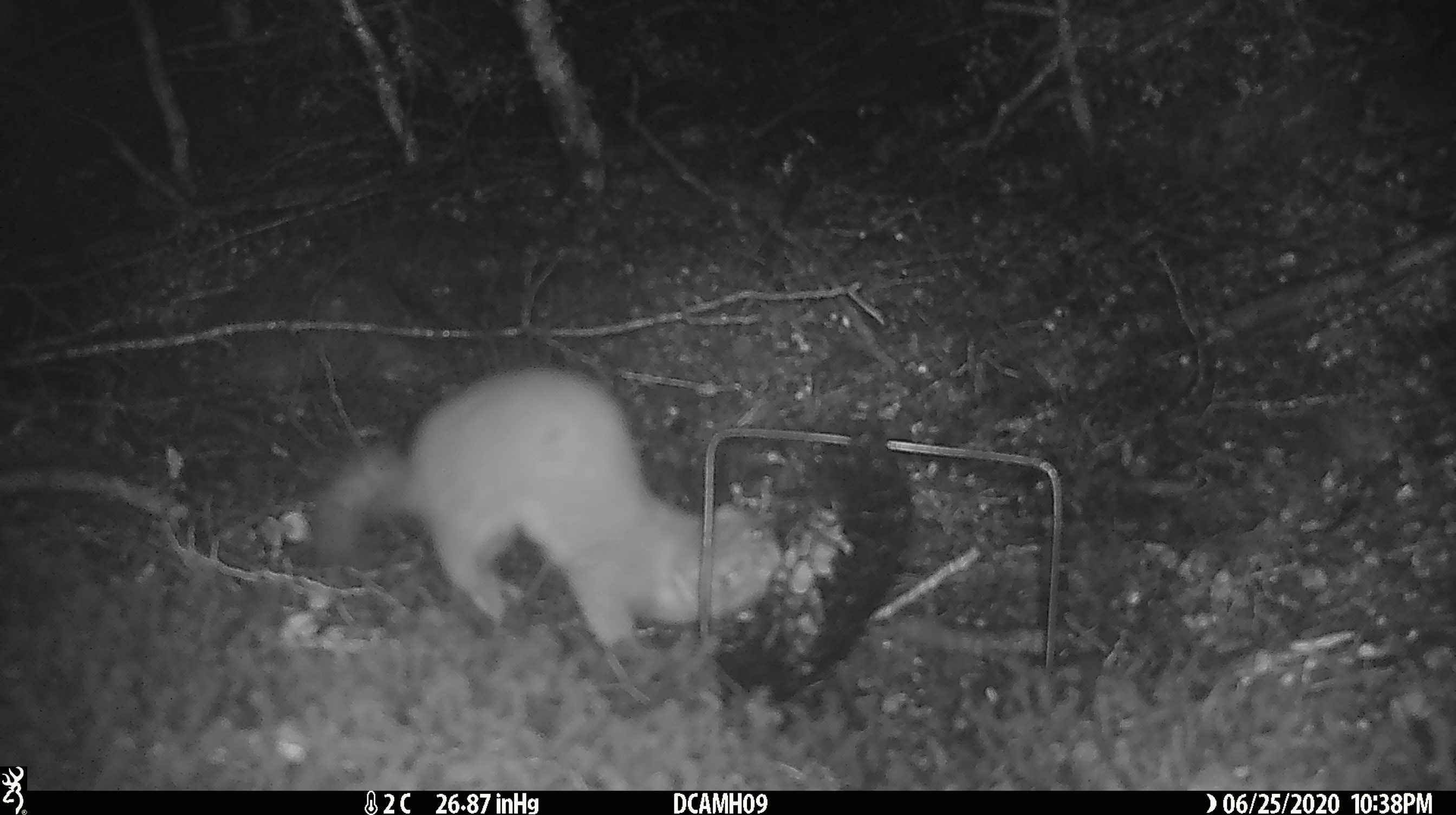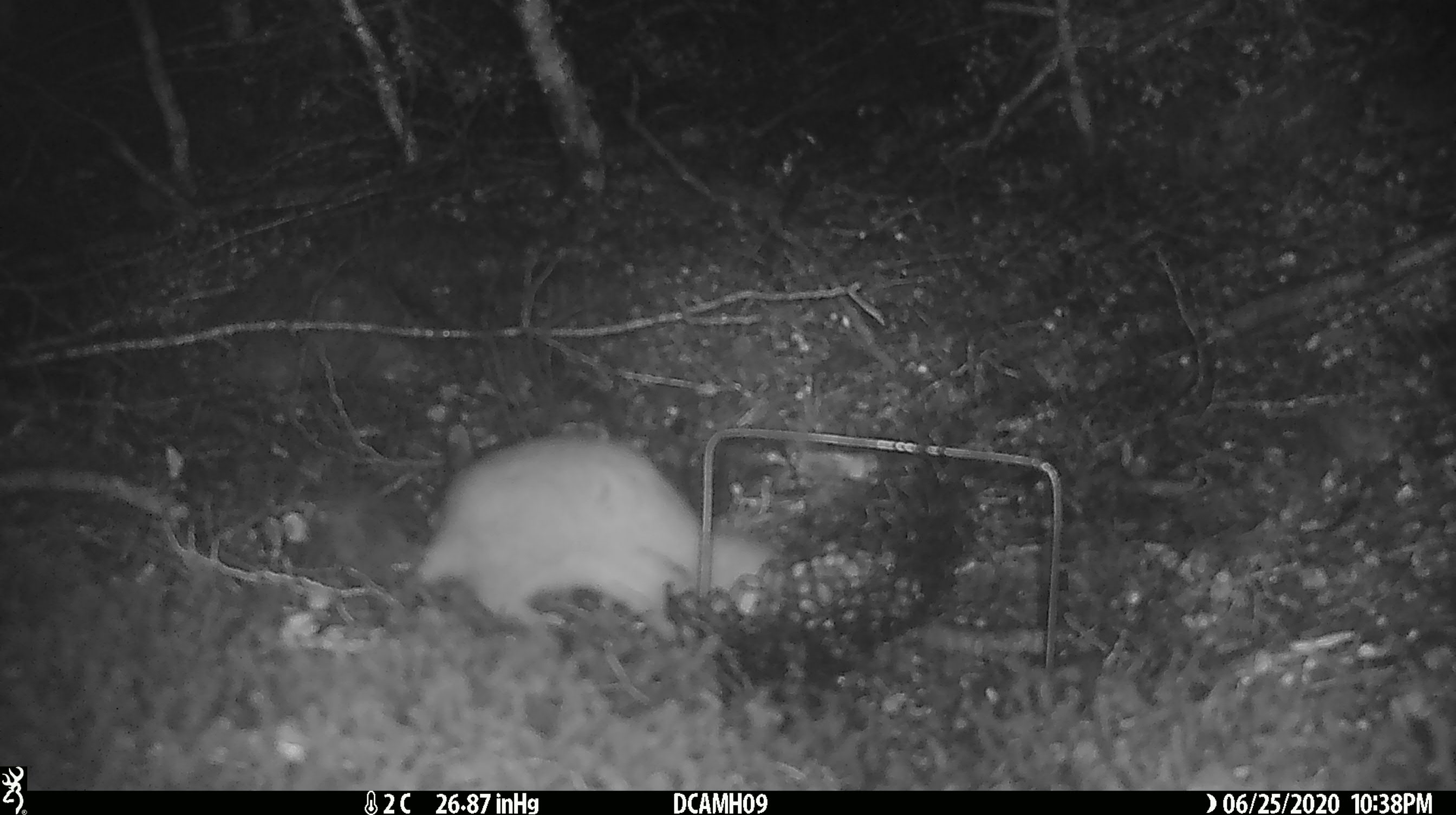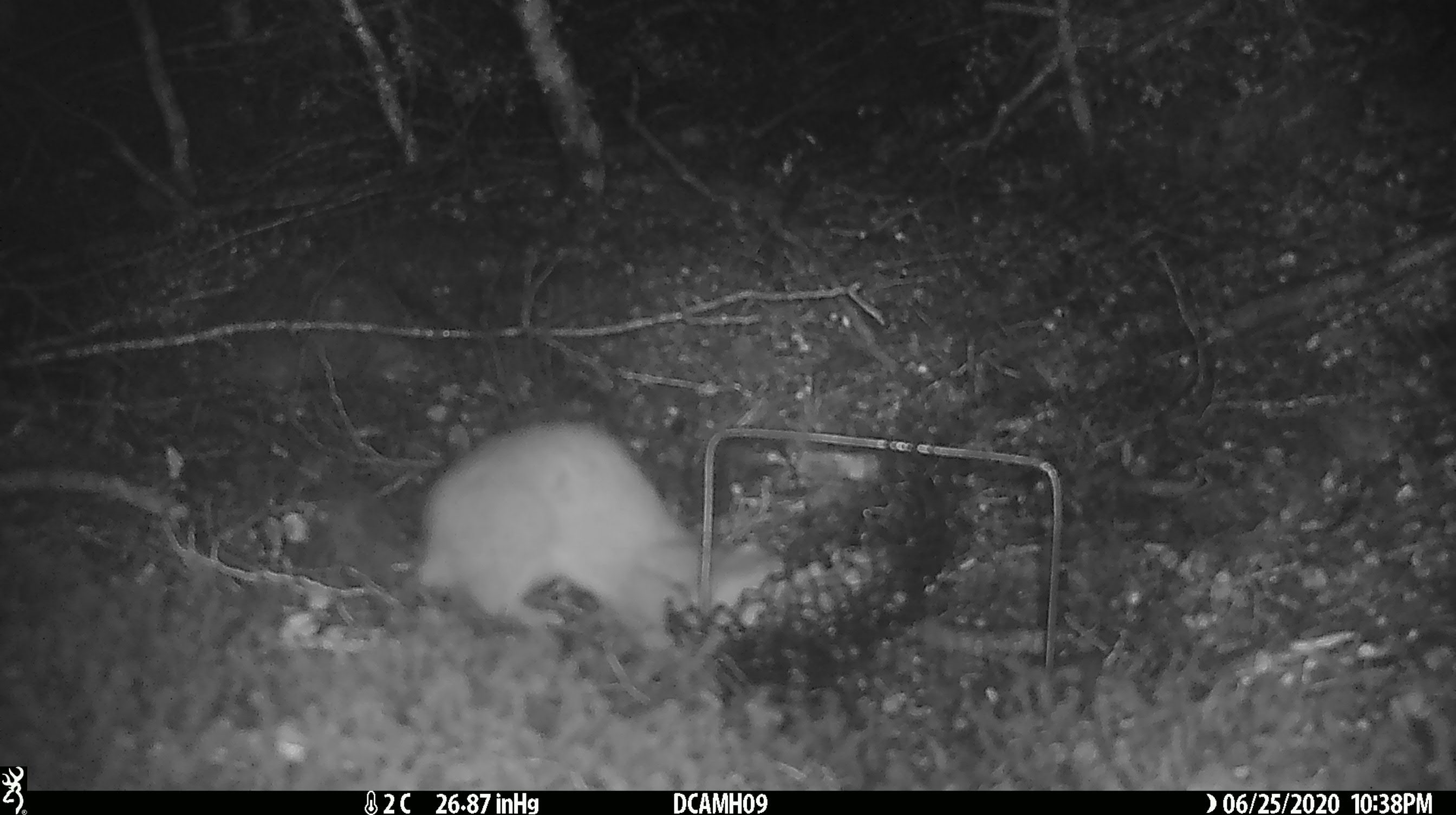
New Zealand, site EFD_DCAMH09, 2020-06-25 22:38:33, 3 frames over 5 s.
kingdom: Animalia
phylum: Chordata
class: Mammalia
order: Carnivora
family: Mustelidae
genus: Mustela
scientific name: Mustela erminea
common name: stoat